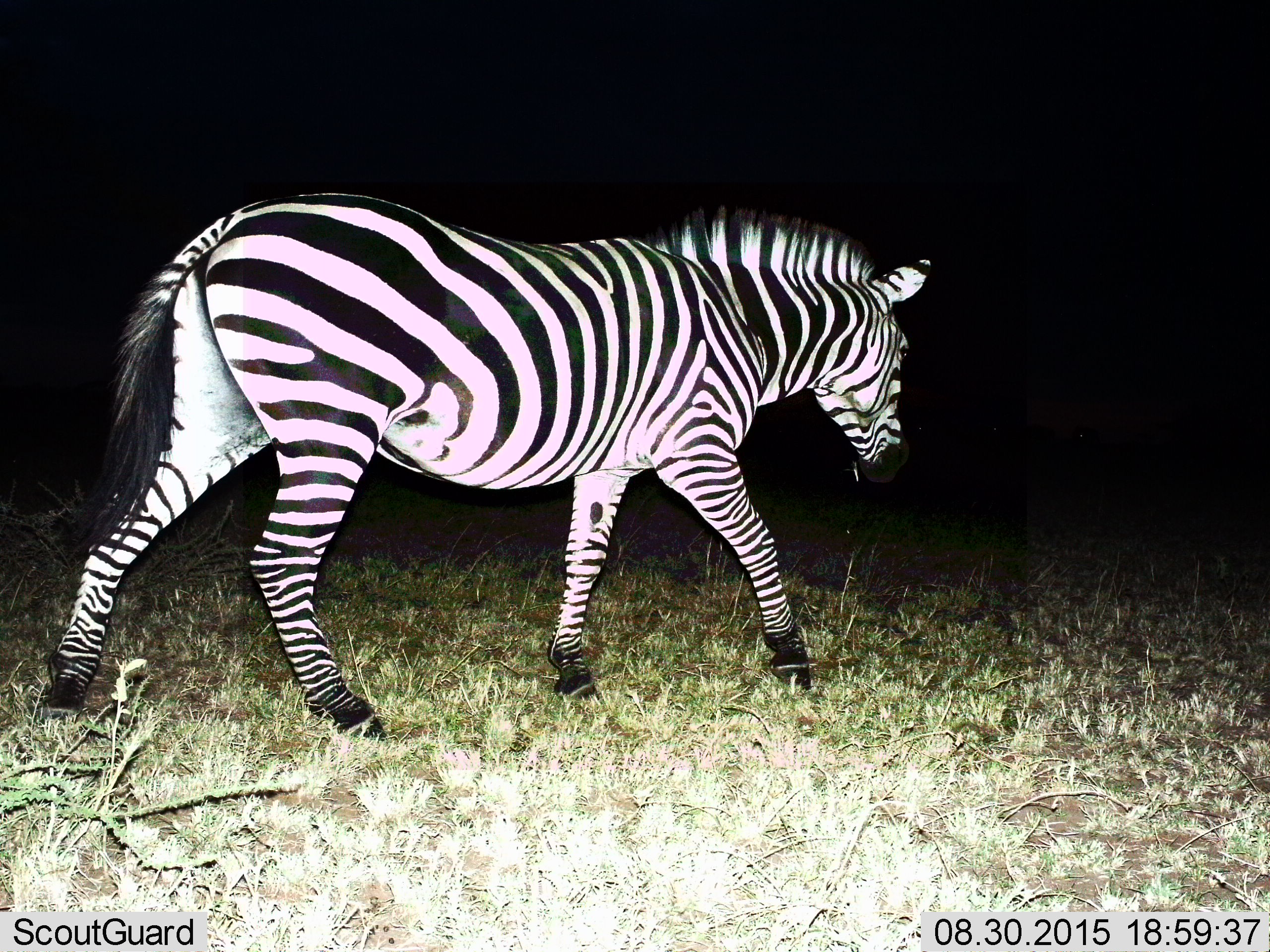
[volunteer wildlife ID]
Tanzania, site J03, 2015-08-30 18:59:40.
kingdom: Animalia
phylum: Chordata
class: Mammalia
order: Perissodactyla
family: Equidae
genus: Equus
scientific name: Equus quagga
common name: plains zebra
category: zebra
Zebra (plains zebra) (Equus quagga), count 1. Behavior (volunteer vote fractions): standing 10%, resting 0%, moving 90%, interacting 0%. Young present (vote fraction): 0%. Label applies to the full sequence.